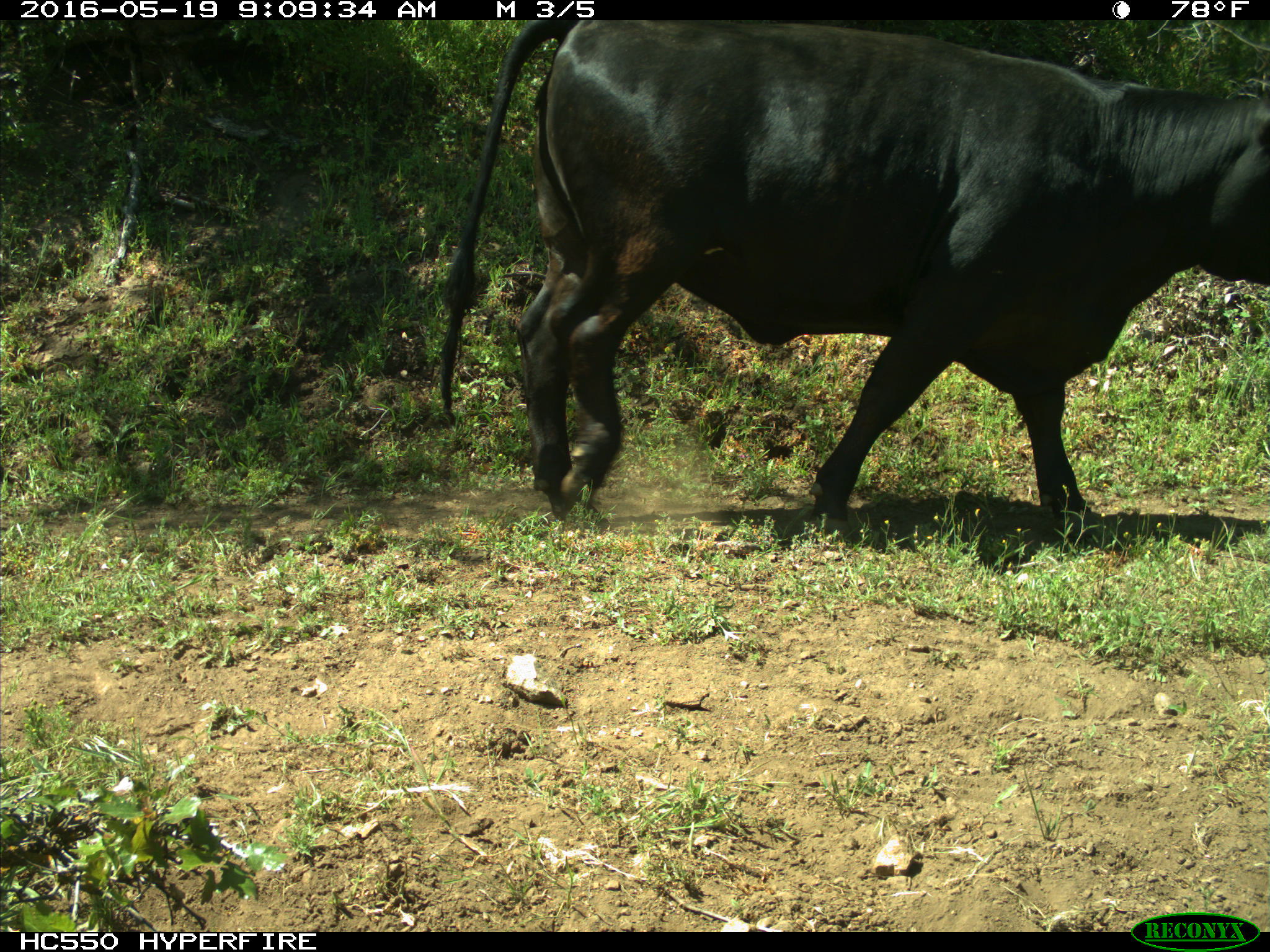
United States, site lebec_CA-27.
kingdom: Animalia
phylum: Chordata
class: Mammalia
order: Artiodactyla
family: Bovidae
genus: Bos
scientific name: Bos taurus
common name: domestic cow